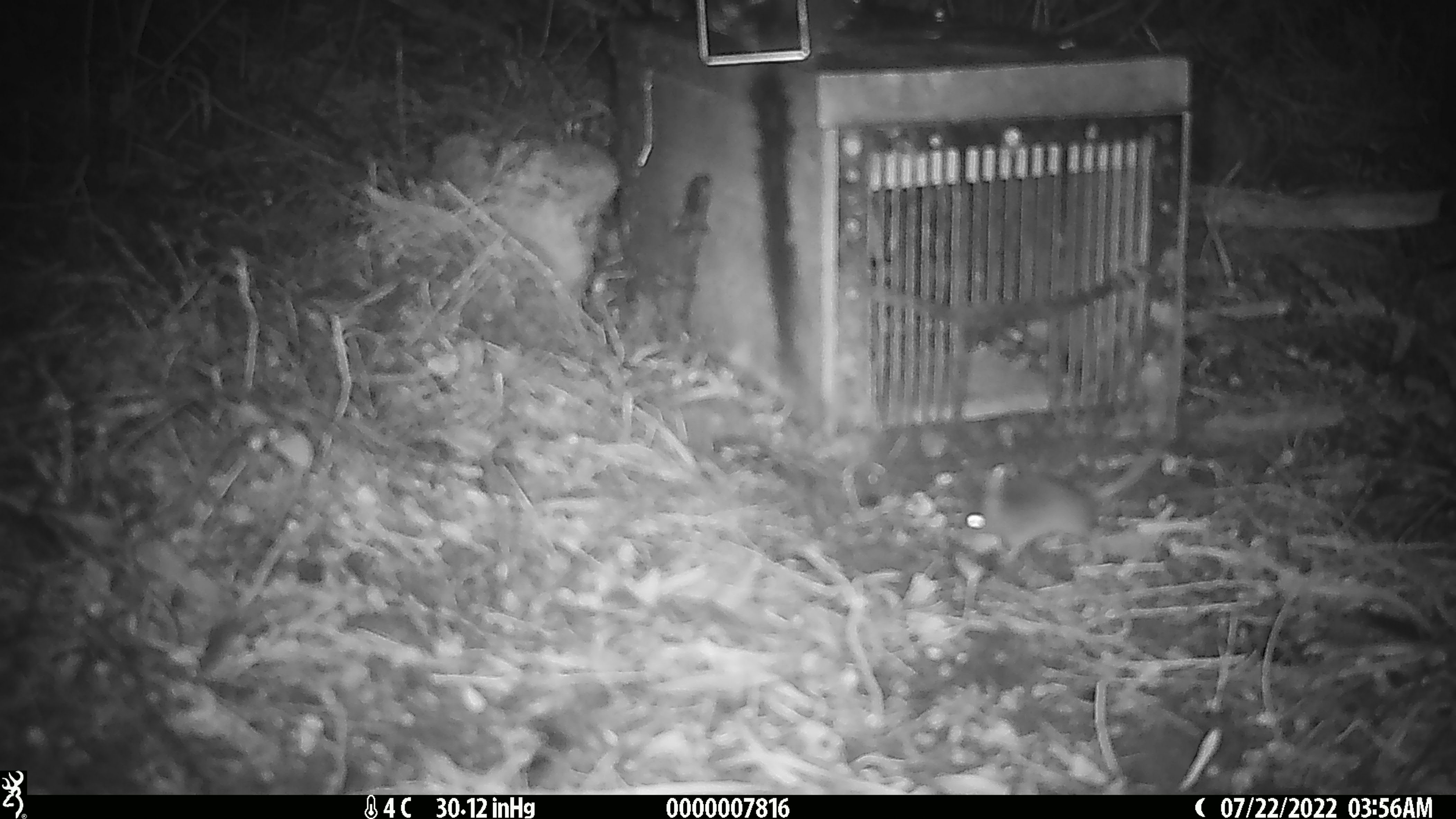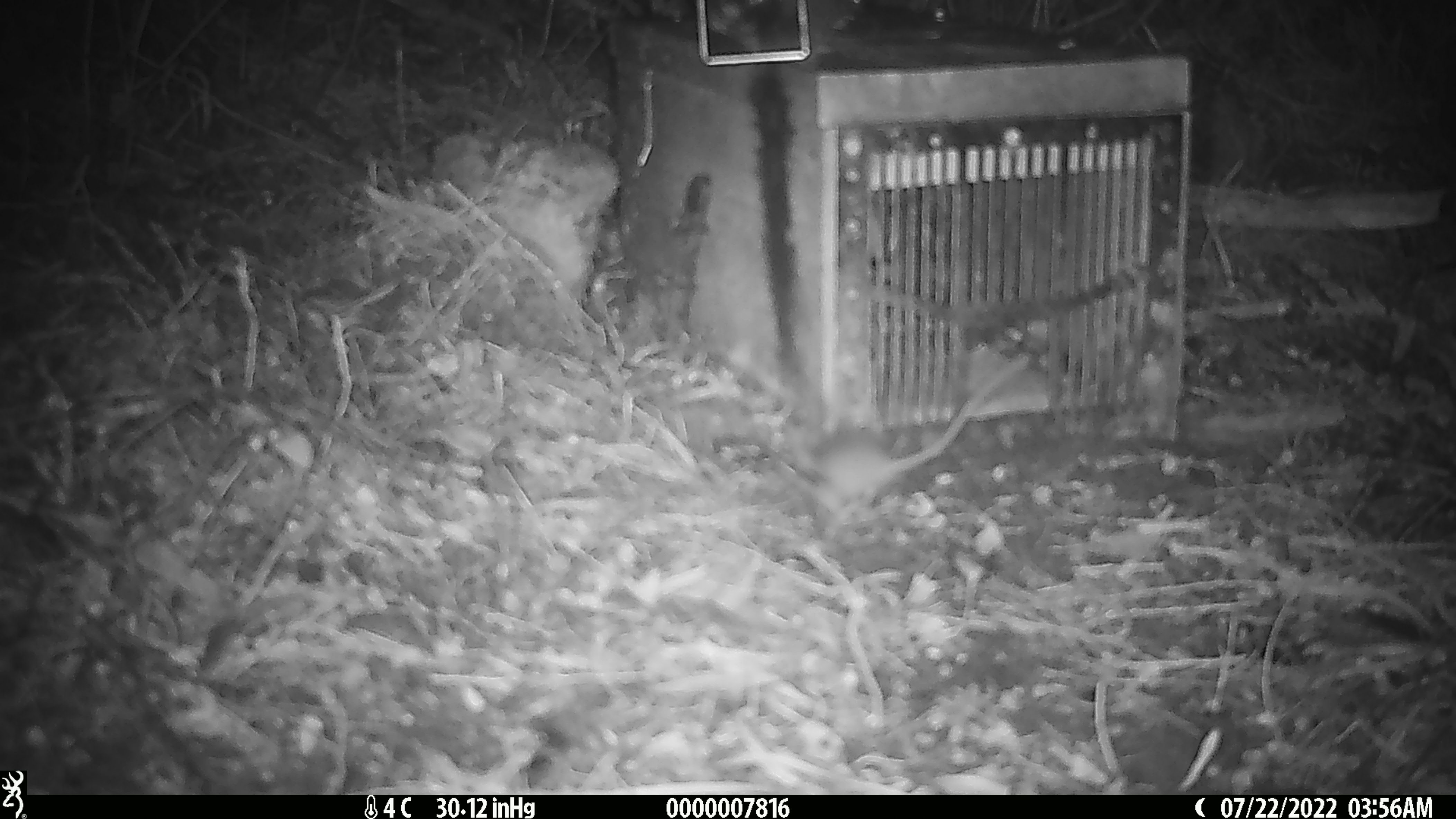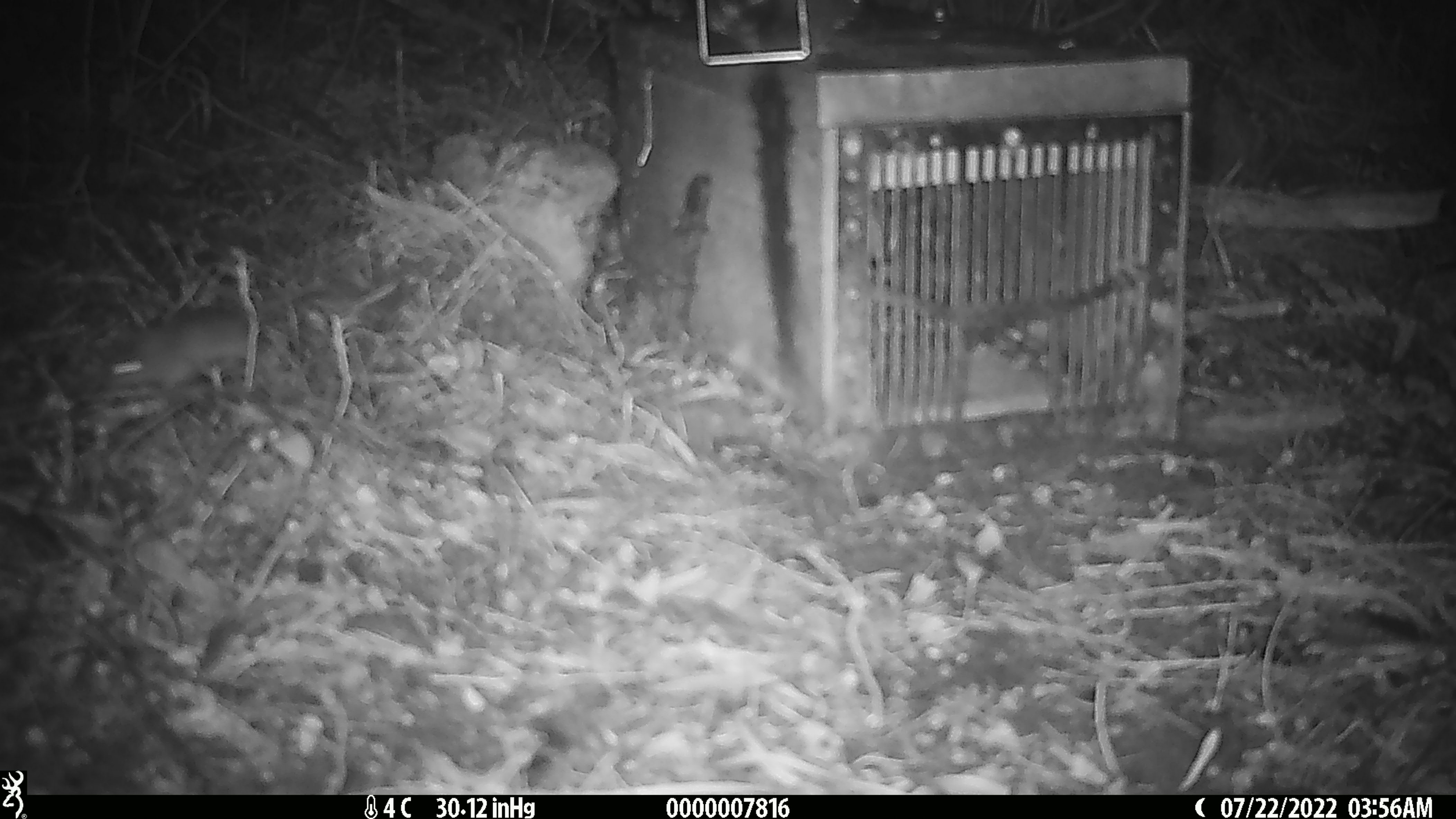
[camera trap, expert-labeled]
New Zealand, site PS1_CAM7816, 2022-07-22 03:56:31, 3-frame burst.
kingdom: Animalia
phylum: Chordata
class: Mammalia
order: Rodentia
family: Muridae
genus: Mus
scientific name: Mus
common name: mouse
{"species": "mouse (Mus)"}